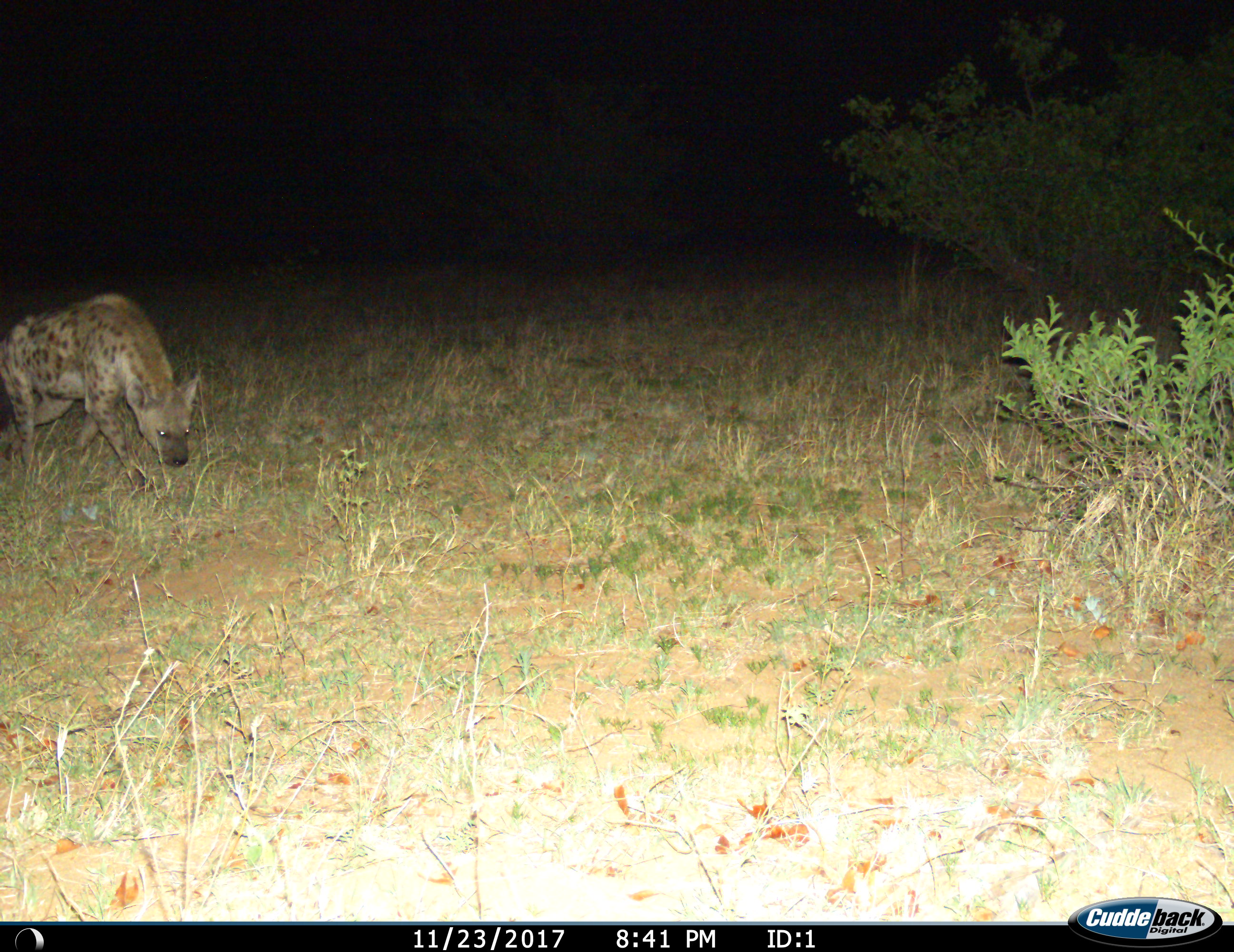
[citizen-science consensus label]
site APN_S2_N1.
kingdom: Animalia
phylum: Chordata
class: Mammalia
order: Carnivora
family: Hyaenidae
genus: Crocuta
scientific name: Crocuta crocuta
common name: spotted hyena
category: hyenaspotted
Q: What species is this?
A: Hyenaspotted (spotted hyena) (Crocuta crocuta).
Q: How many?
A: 1.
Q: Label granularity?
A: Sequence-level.